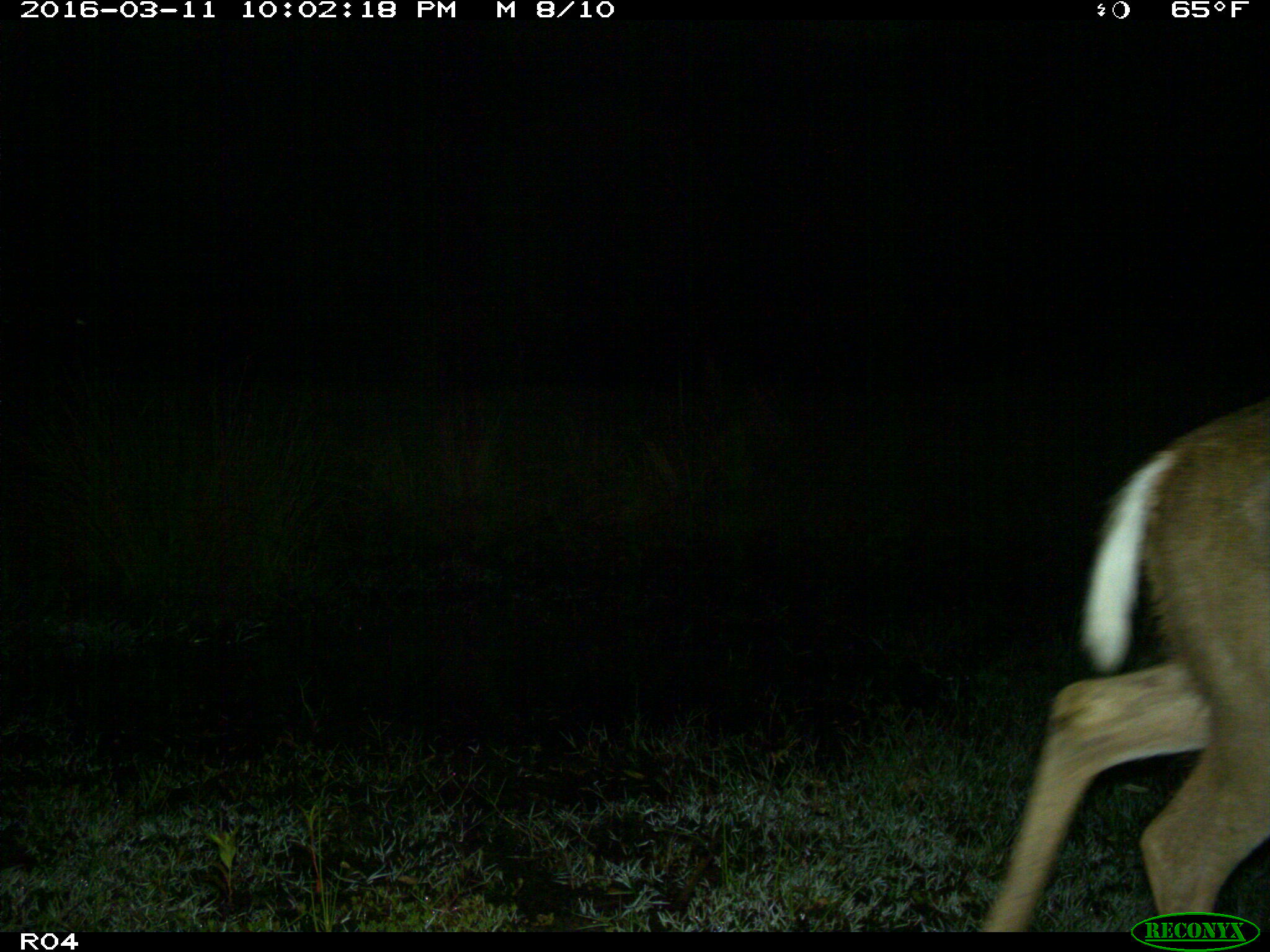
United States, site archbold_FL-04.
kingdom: Animalia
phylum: Chordata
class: Mammalia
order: Artiodactyla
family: Cervidae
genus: Odocoileus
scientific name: Odocoileus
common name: deer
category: unidentified deer